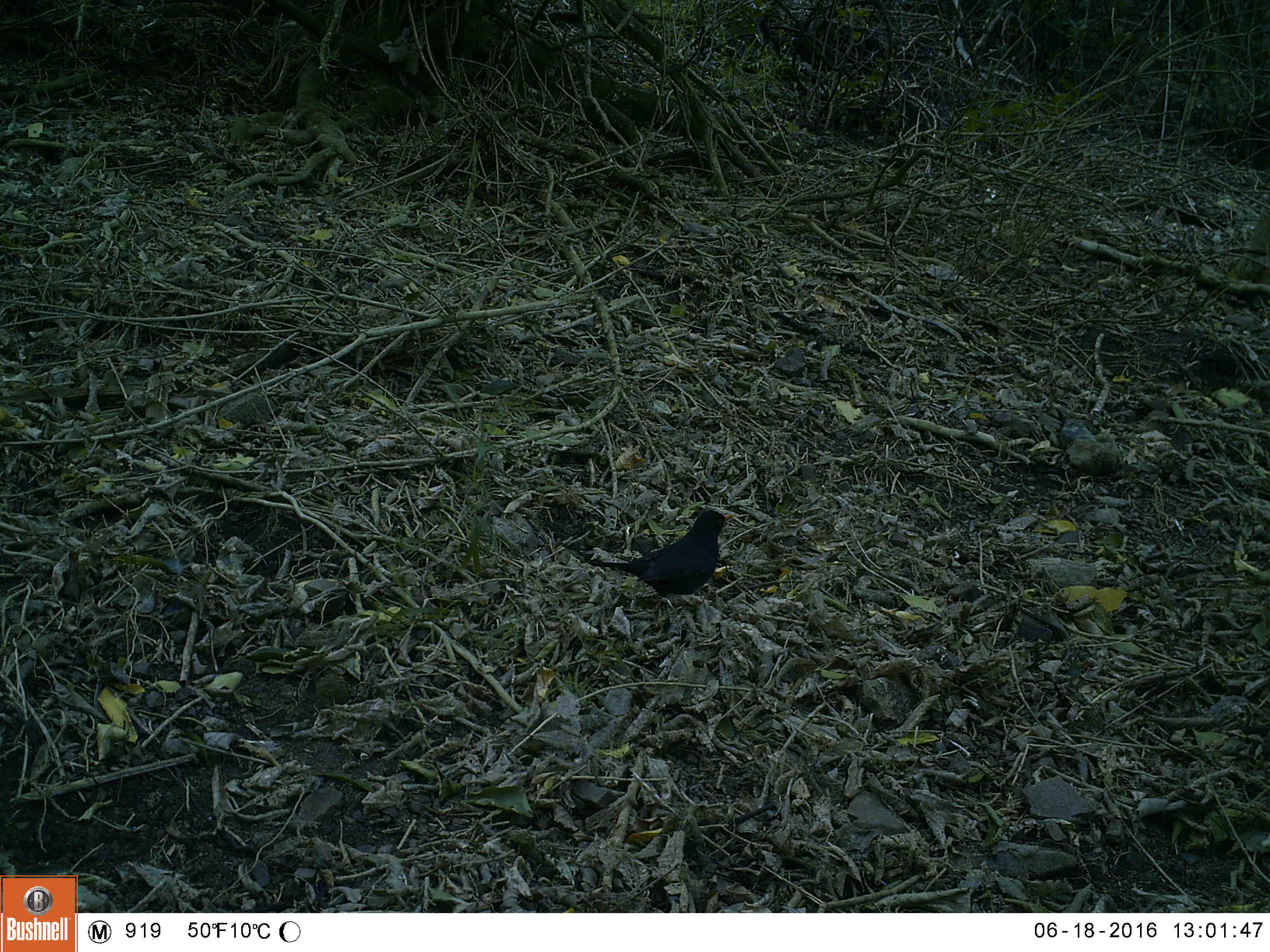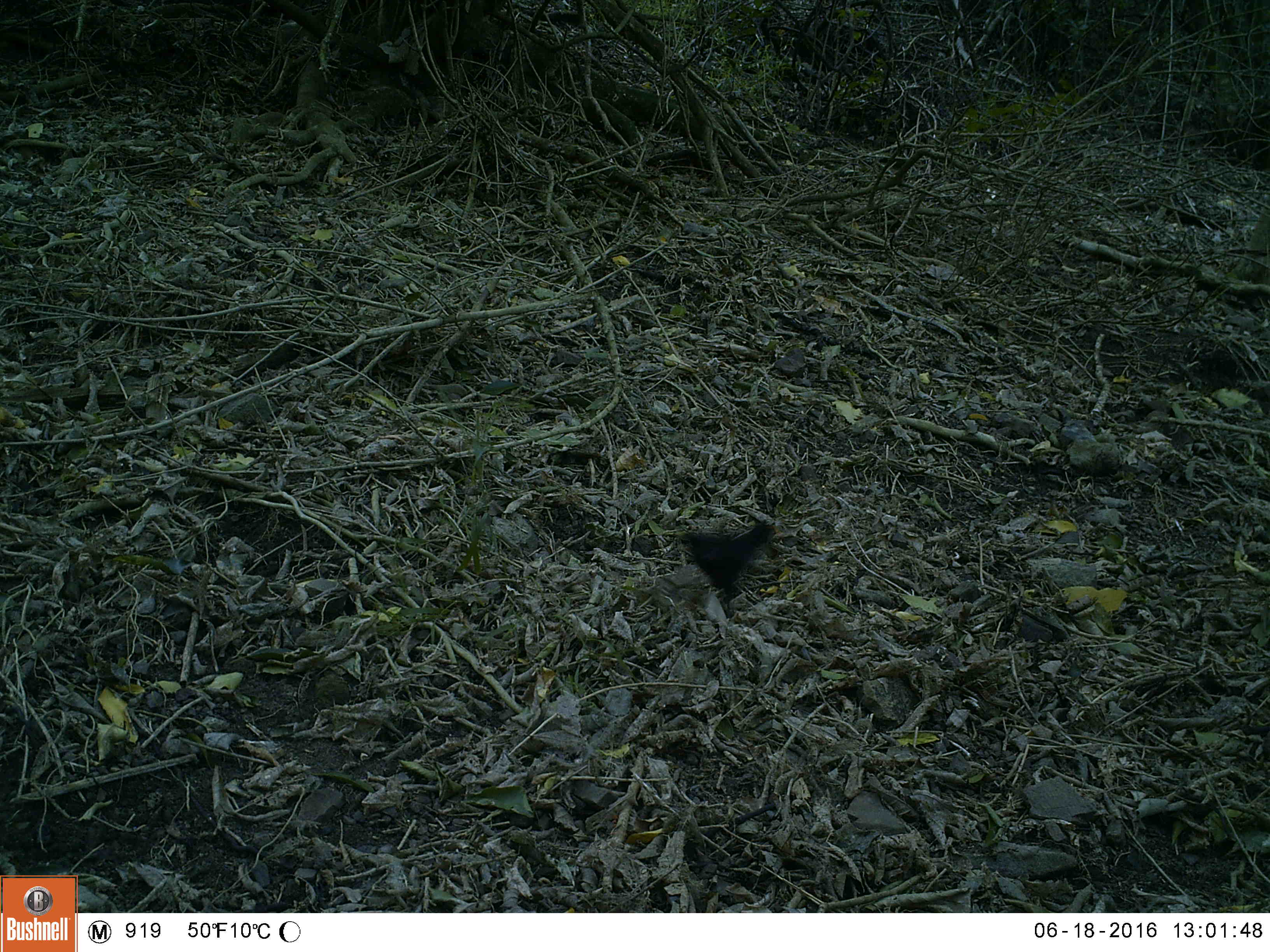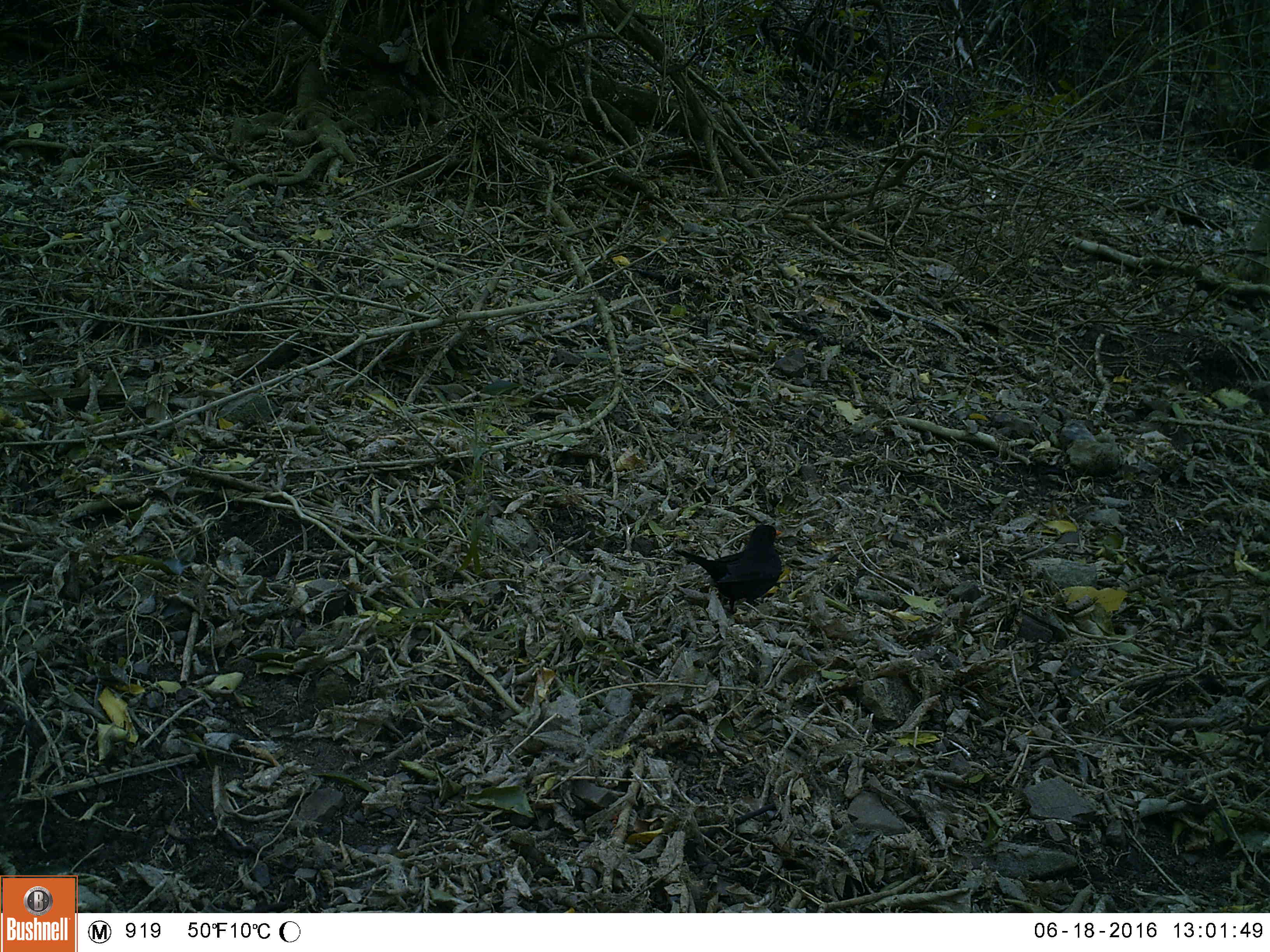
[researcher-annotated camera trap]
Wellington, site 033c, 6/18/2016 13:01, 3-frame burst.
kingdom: Animalia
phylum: Chordata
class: Aves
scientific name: Aves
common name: bird